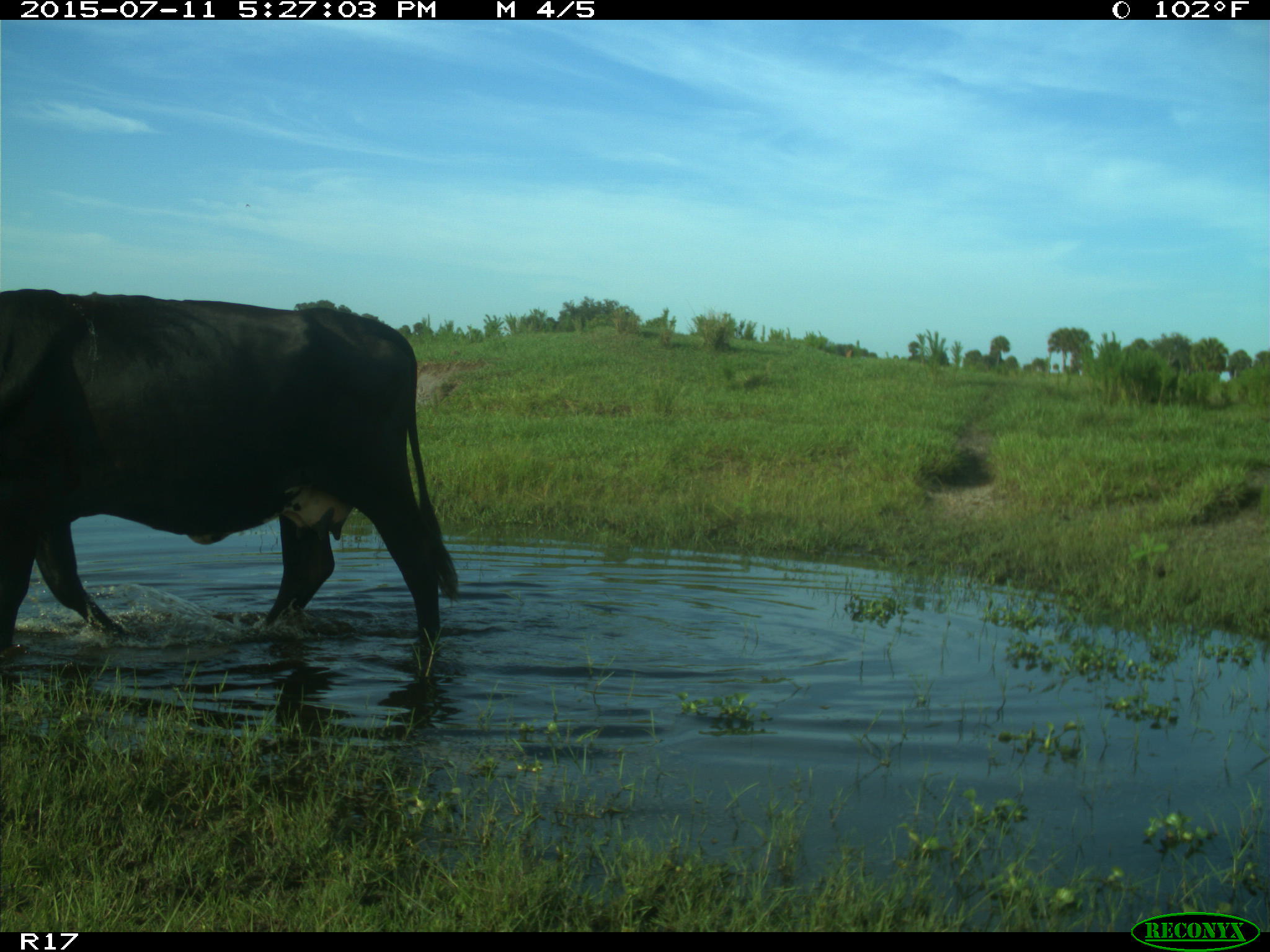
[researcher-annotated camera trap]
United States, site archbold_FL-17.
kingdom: Animalia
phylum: Chordata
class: Mammalia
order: Artiodactyla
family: Bovidae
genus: Bos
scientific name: Bos taurus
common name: domestic cow